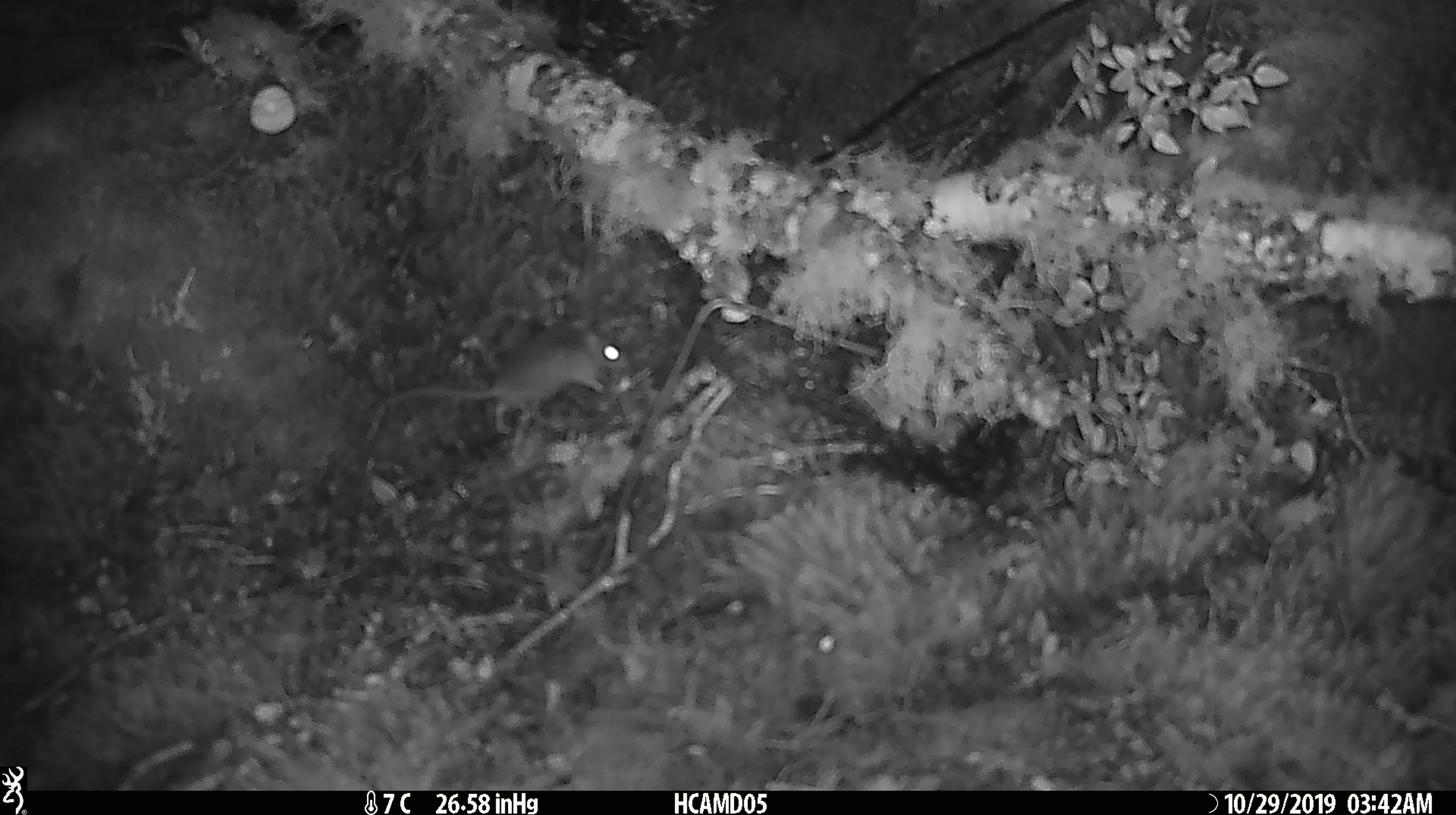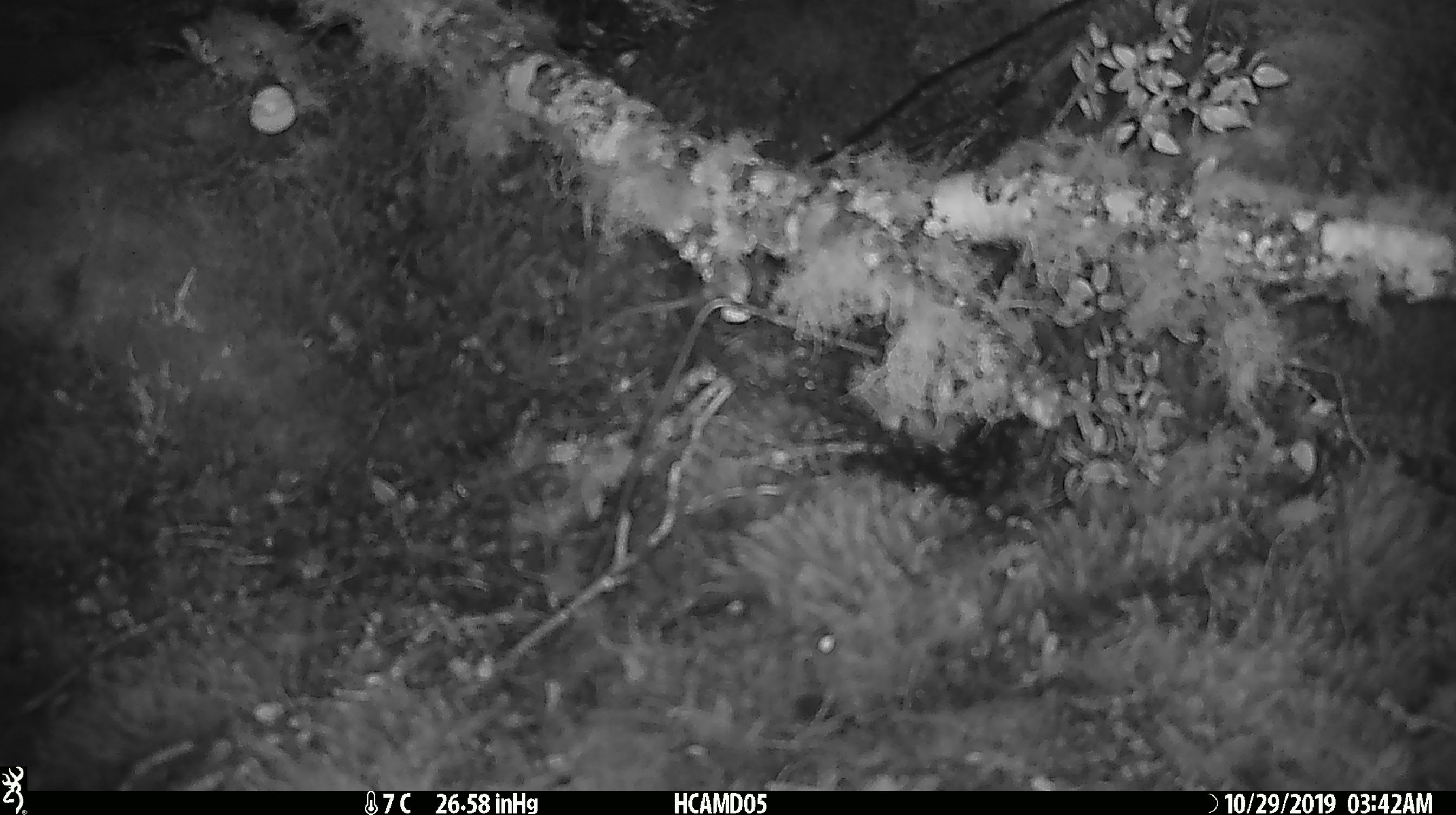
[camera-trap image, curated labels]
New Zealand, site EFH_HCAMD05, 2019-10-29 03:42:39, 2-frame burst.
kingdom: Animalia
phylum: Chordata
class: Mammalia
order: Rodentia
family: Muridae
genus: Mus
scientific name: Mus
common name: mouse